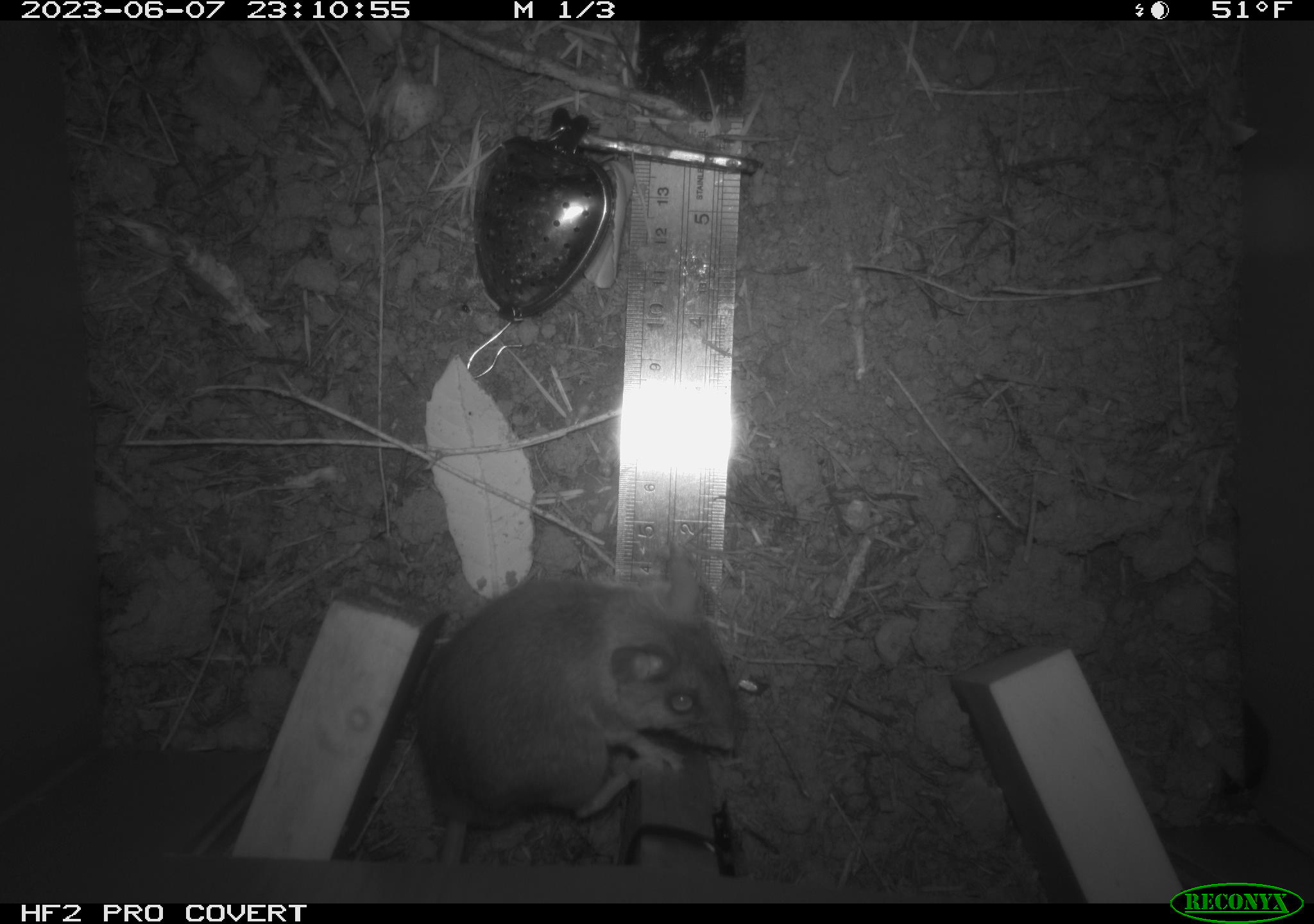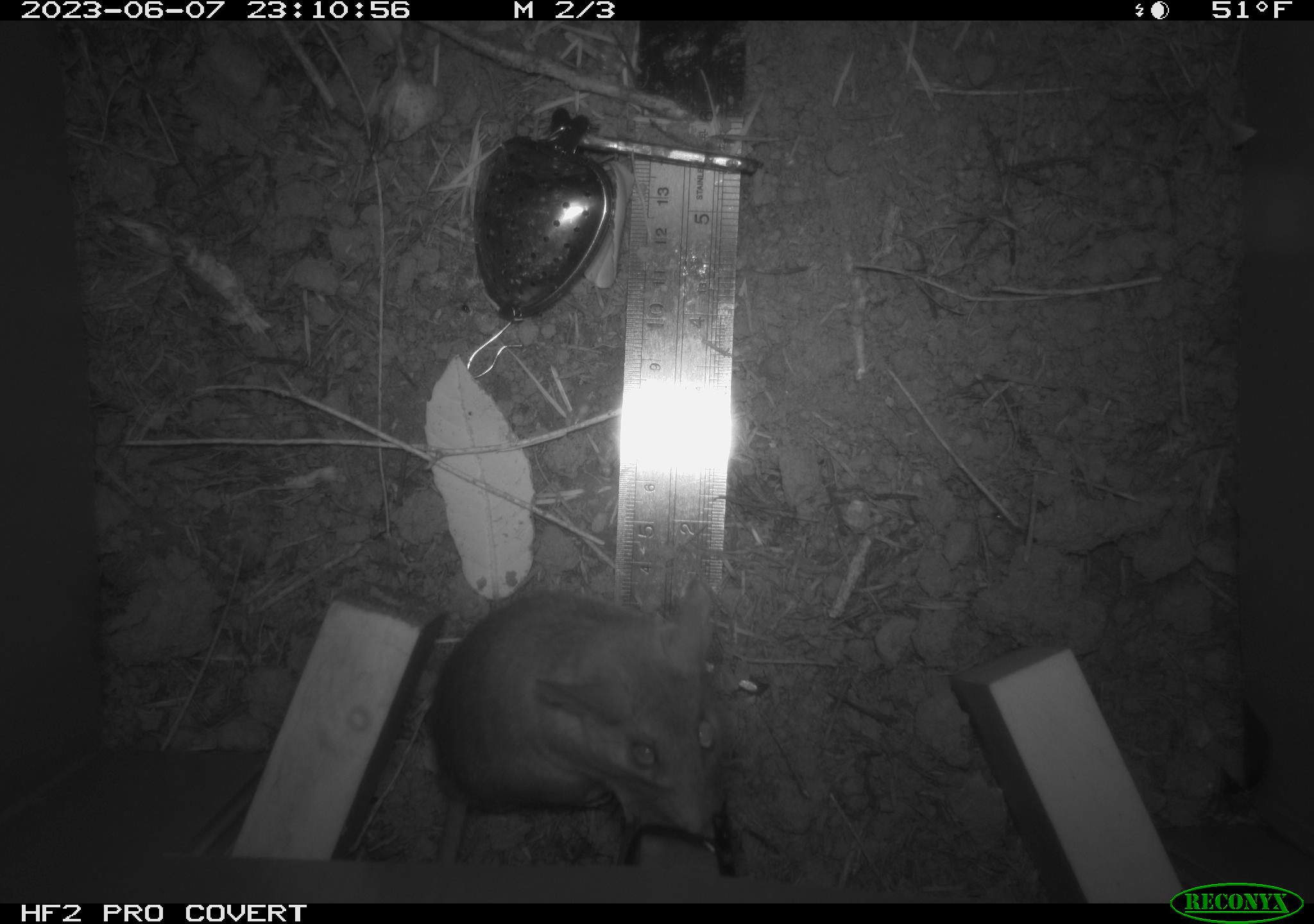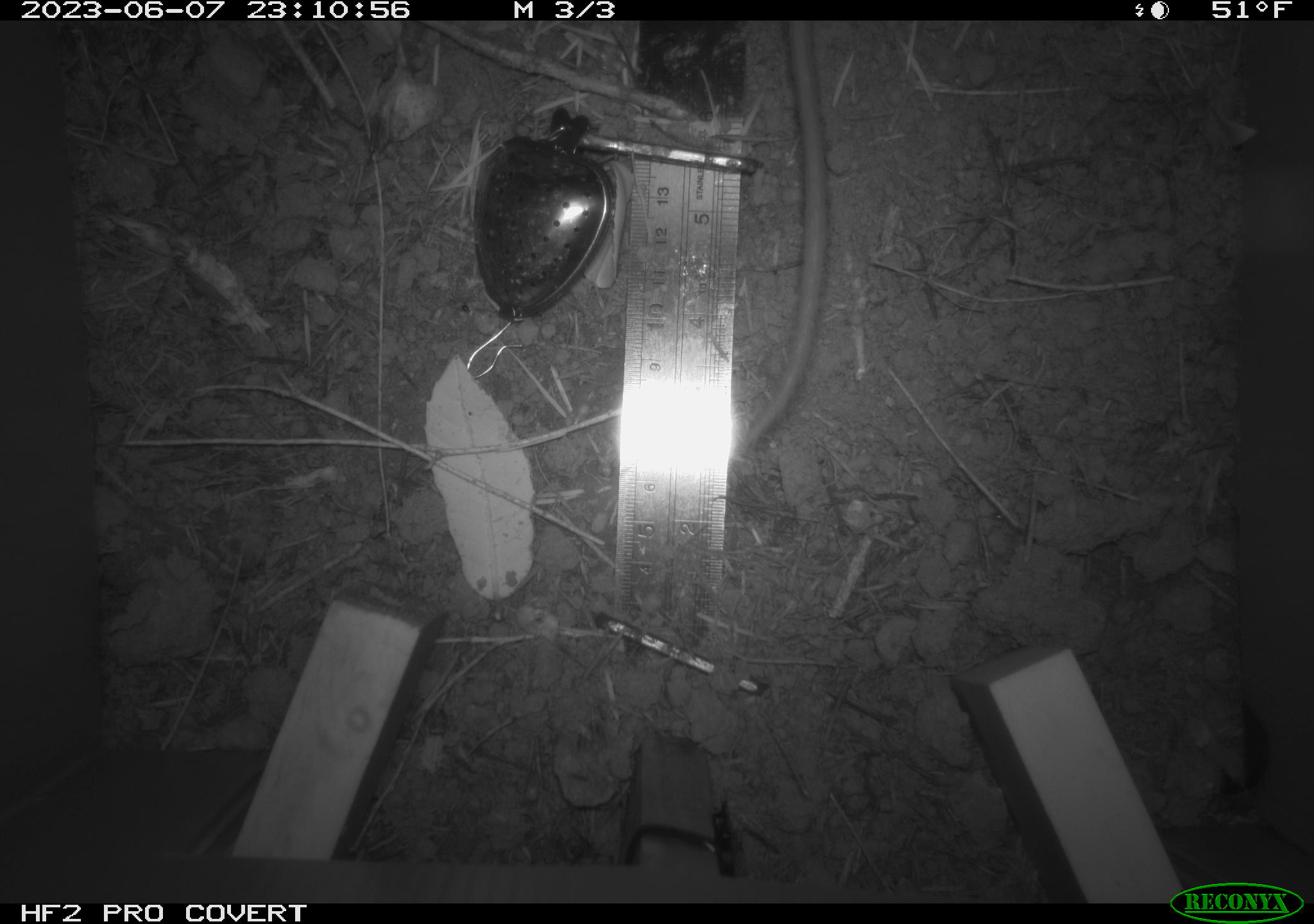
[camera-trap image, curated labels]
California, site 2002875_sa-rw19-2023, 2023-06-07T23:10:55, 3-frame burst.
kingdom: Animalia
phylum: Chordata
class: Mammalia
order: Rodentia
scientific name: Rodentia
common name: mouse species